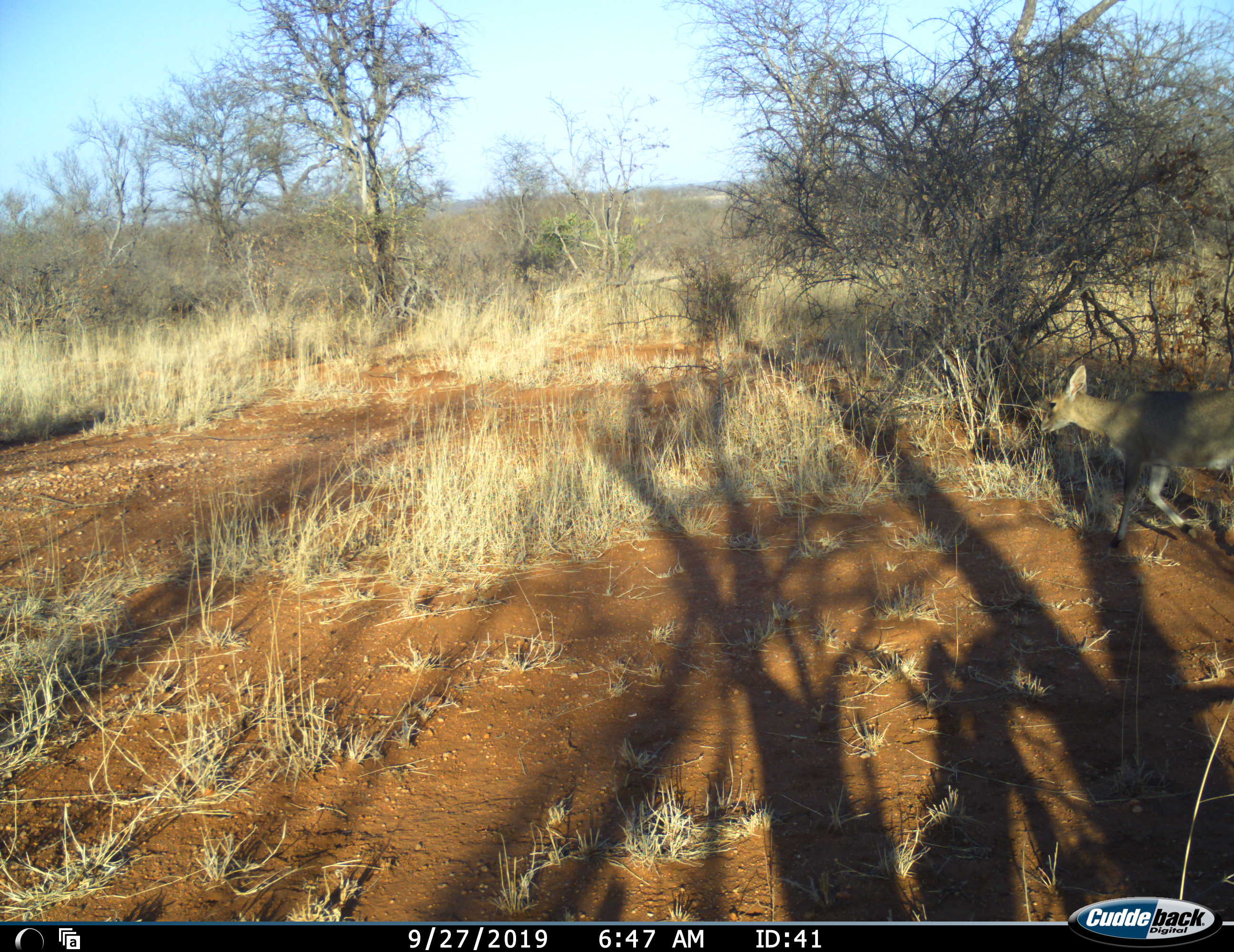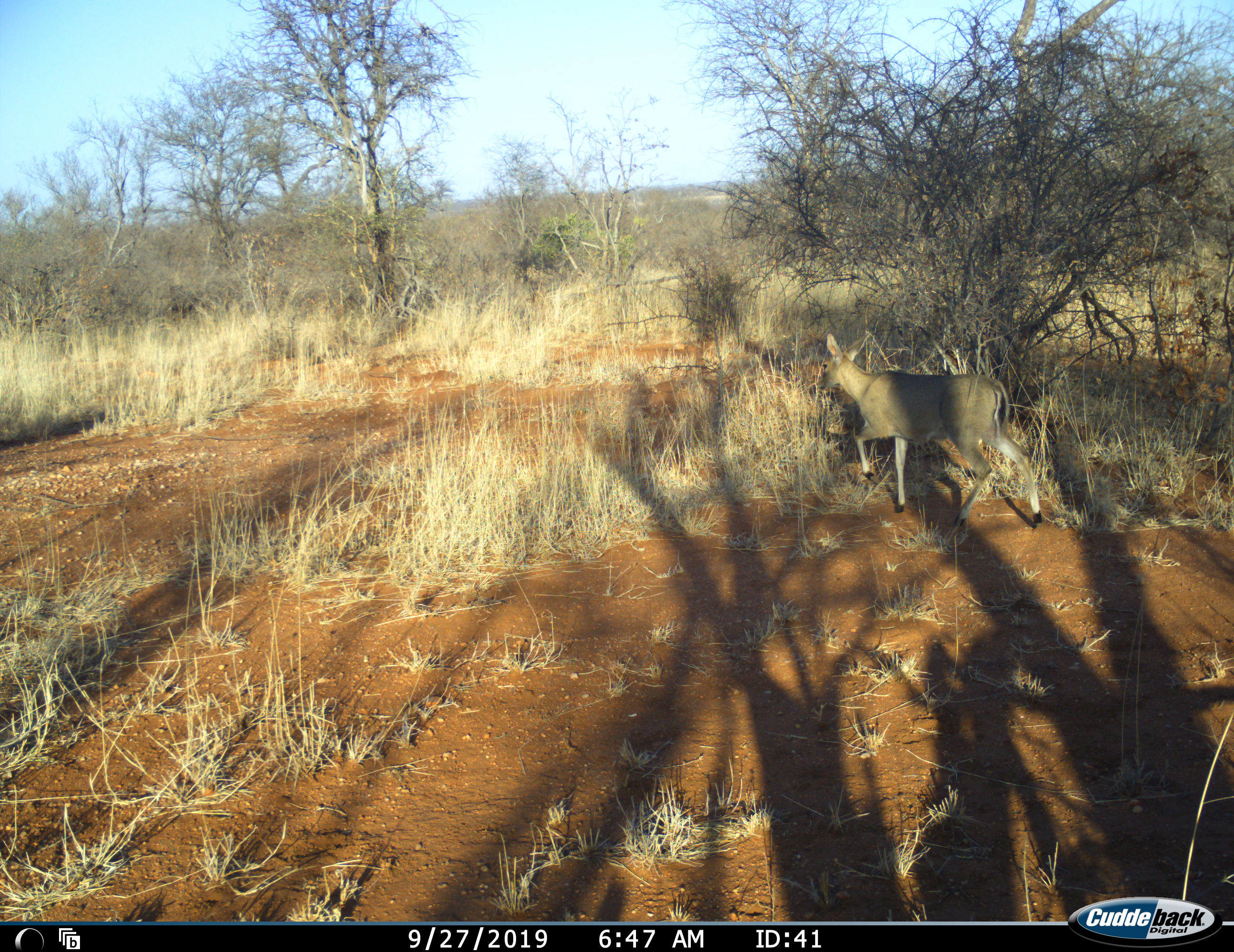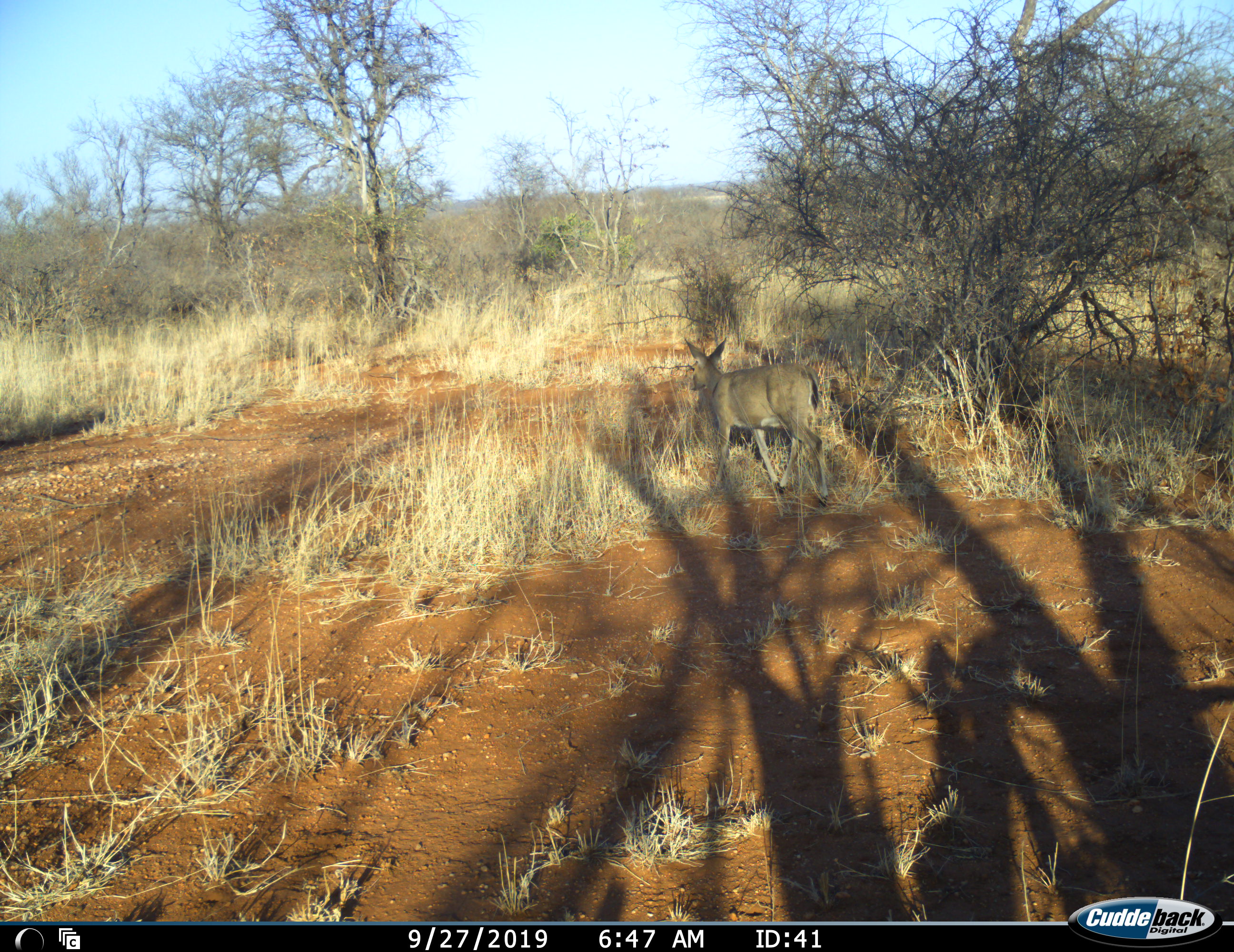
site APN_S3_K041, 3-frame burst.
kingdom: Animalia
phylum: Chordata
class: Mammalia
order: Artiodactyla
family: Bovidae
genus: Sylvicapra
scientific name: Sylvicapra grimmia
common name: common duiker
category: duikercommongrey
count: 1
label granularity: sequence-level